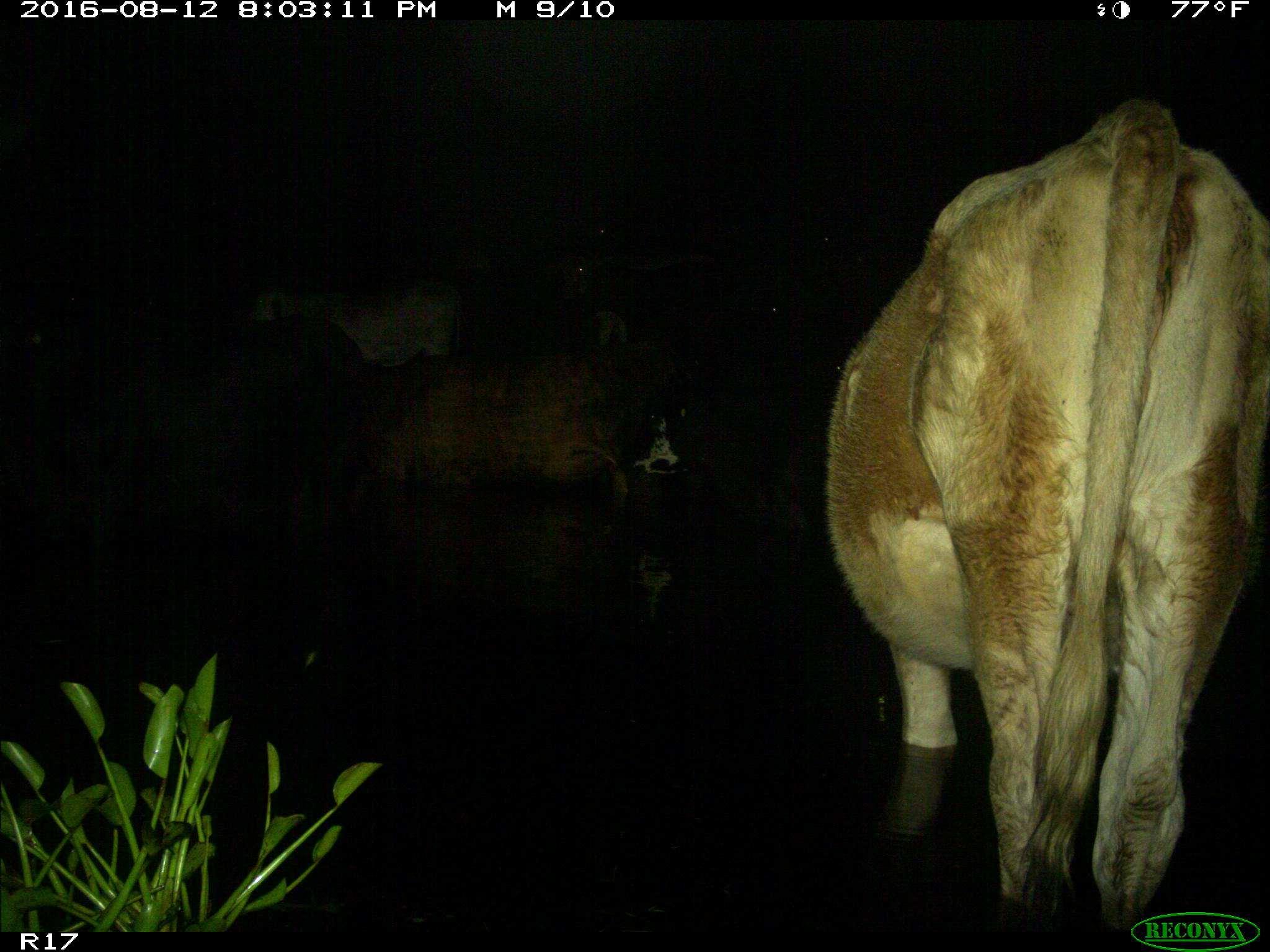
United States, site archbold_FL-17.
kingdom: Animalia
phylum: Chordata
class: Mammalia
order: Artiodactyla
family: Bovidae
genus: Bos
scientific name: Bos taurus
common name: domestic cow